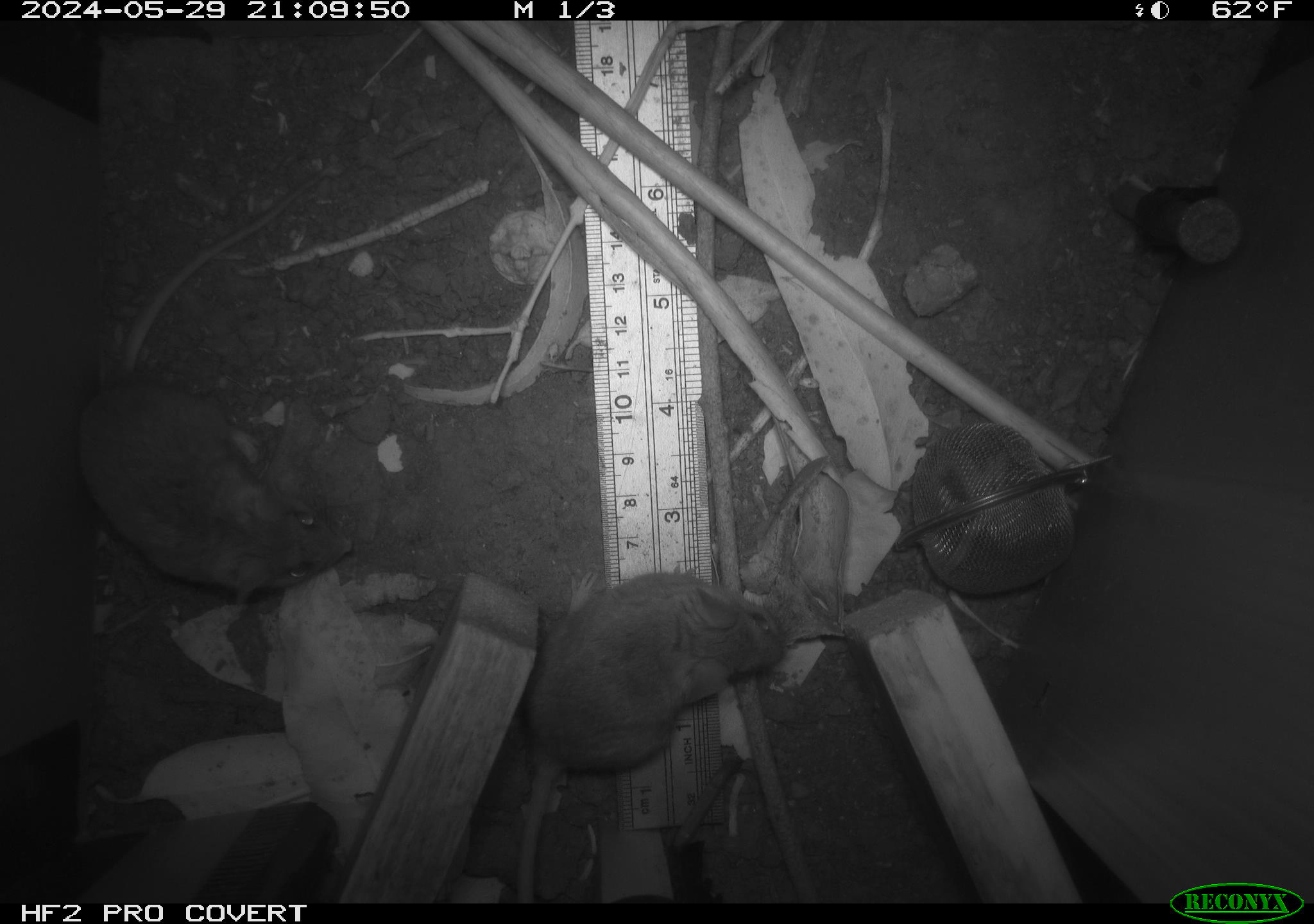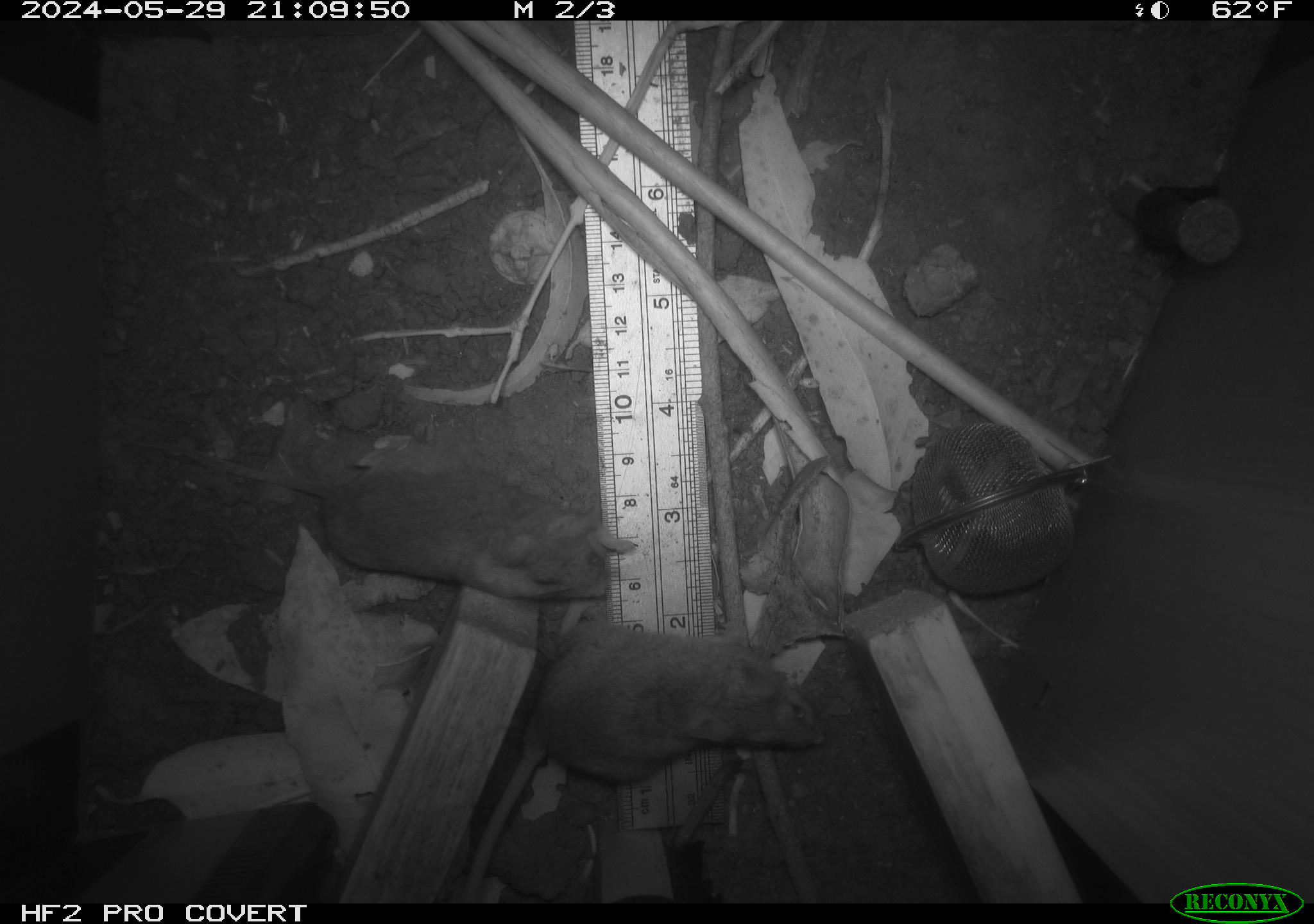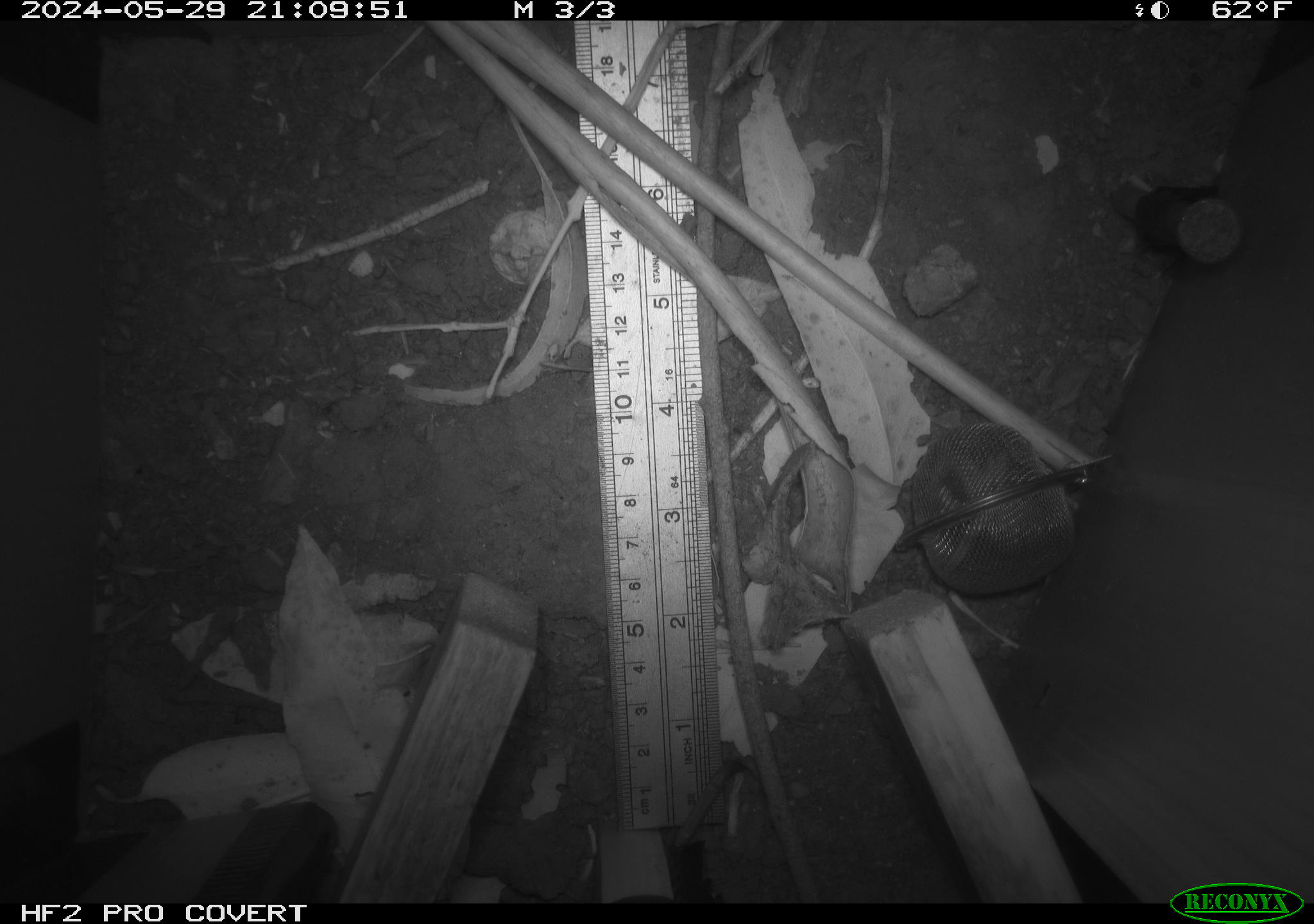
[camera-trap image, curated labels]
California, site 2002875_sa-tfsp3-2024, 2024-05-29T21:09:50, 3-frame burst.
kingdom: Animalia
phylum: Chordata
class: Mammalia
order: Rodentia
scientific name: Rodentia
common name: rodent